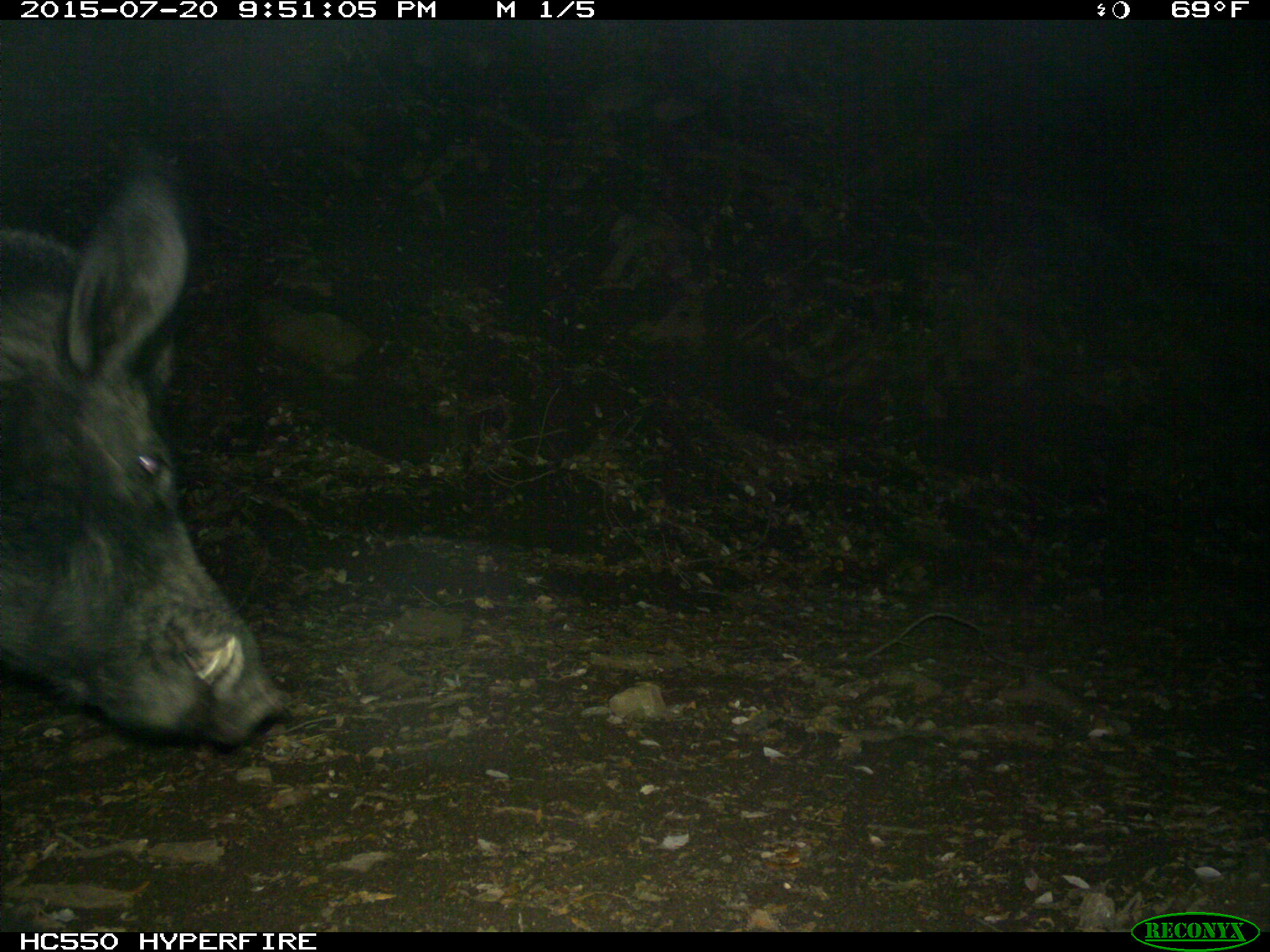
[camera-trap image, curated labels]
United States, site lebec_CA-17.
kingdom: Animalia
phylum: Chordata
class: Mammalia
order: Artiodactyla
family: Suidae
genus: Sus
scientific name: Sus scrofa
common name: wild boar